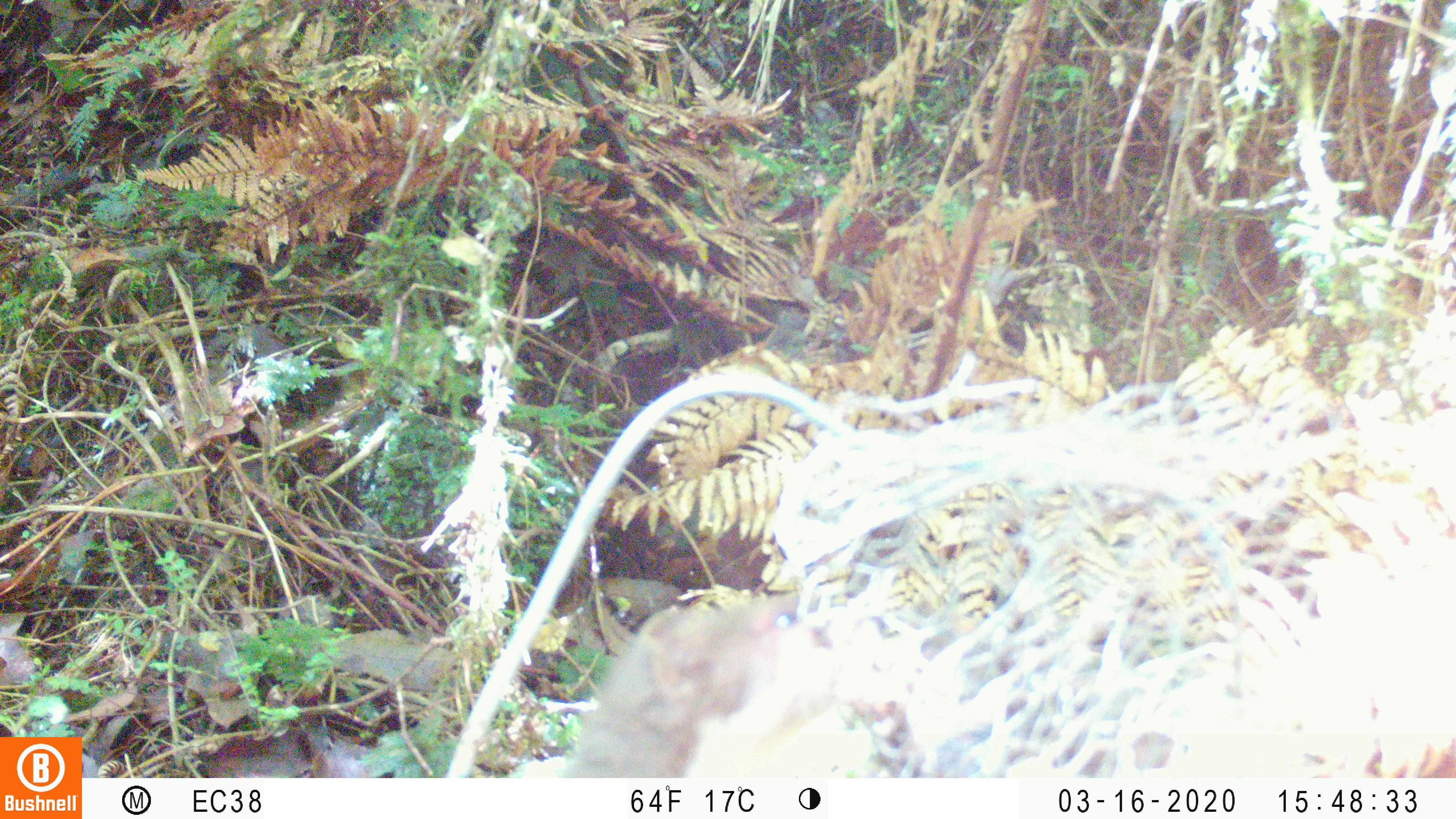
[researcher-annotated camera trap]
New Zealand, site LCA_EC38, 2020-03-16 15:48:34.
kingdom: Animalia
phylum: Chordata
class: Mammalia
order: Carnivora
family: Mustelidae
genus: Mustela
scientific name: Mustela erminea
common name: stoat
Stoat (Mustela erminea).